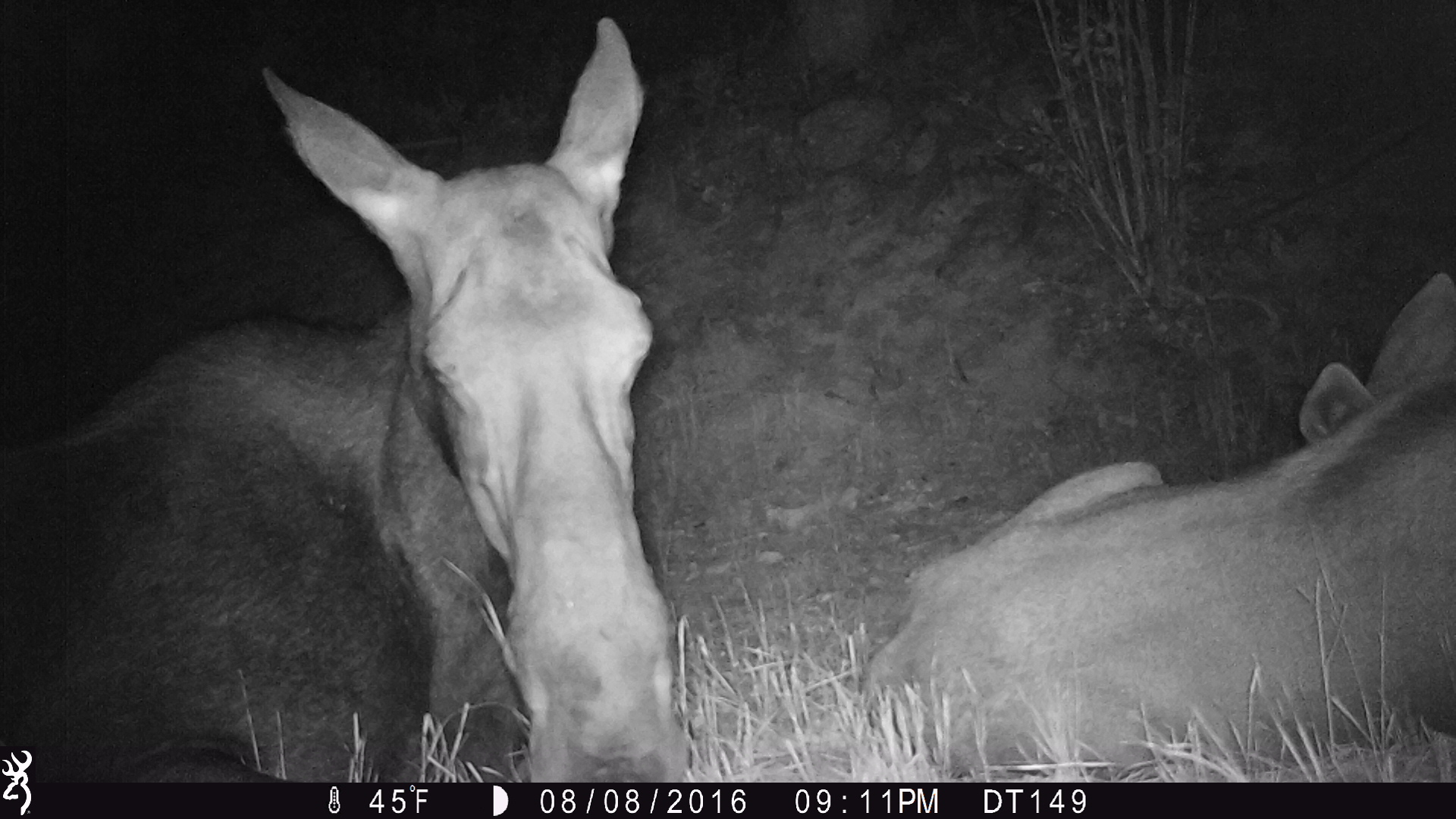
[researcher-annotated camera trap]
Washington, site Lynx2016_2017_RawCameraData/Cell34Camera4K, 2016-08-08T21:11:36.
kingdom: Animalia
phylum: Chordata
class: Mammalia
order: Artiodactyla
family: Cervidae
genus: Alces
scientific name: Alces alces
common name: moose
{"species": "Alces alces (moose)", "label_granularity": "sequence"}